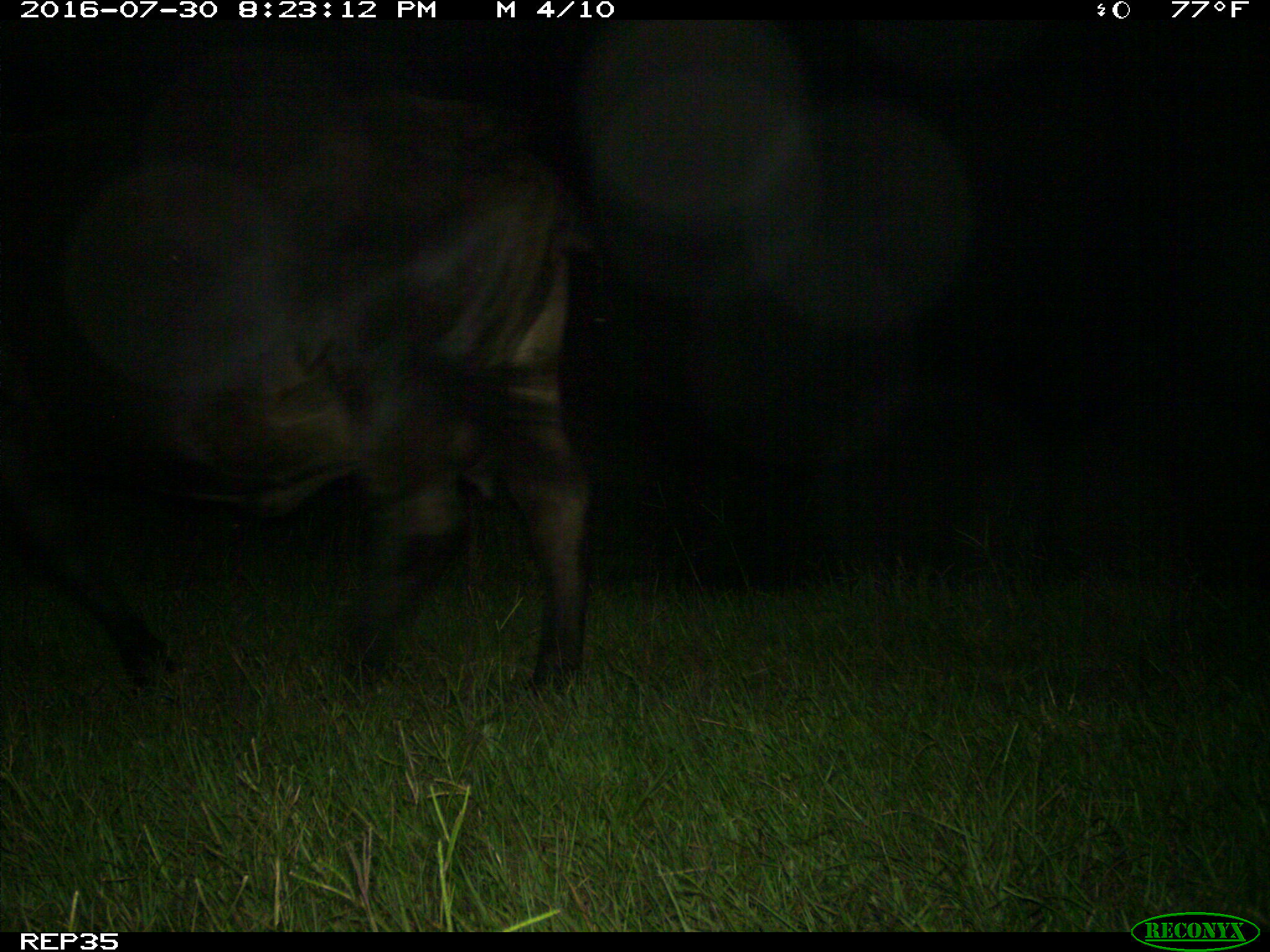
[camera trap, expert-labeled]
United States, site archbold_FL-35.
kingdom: Animalia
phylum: Chordata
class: Mammalia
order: Artiodactyla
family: Bovidae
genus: Bos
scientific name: Bos taurus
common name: domestic cow